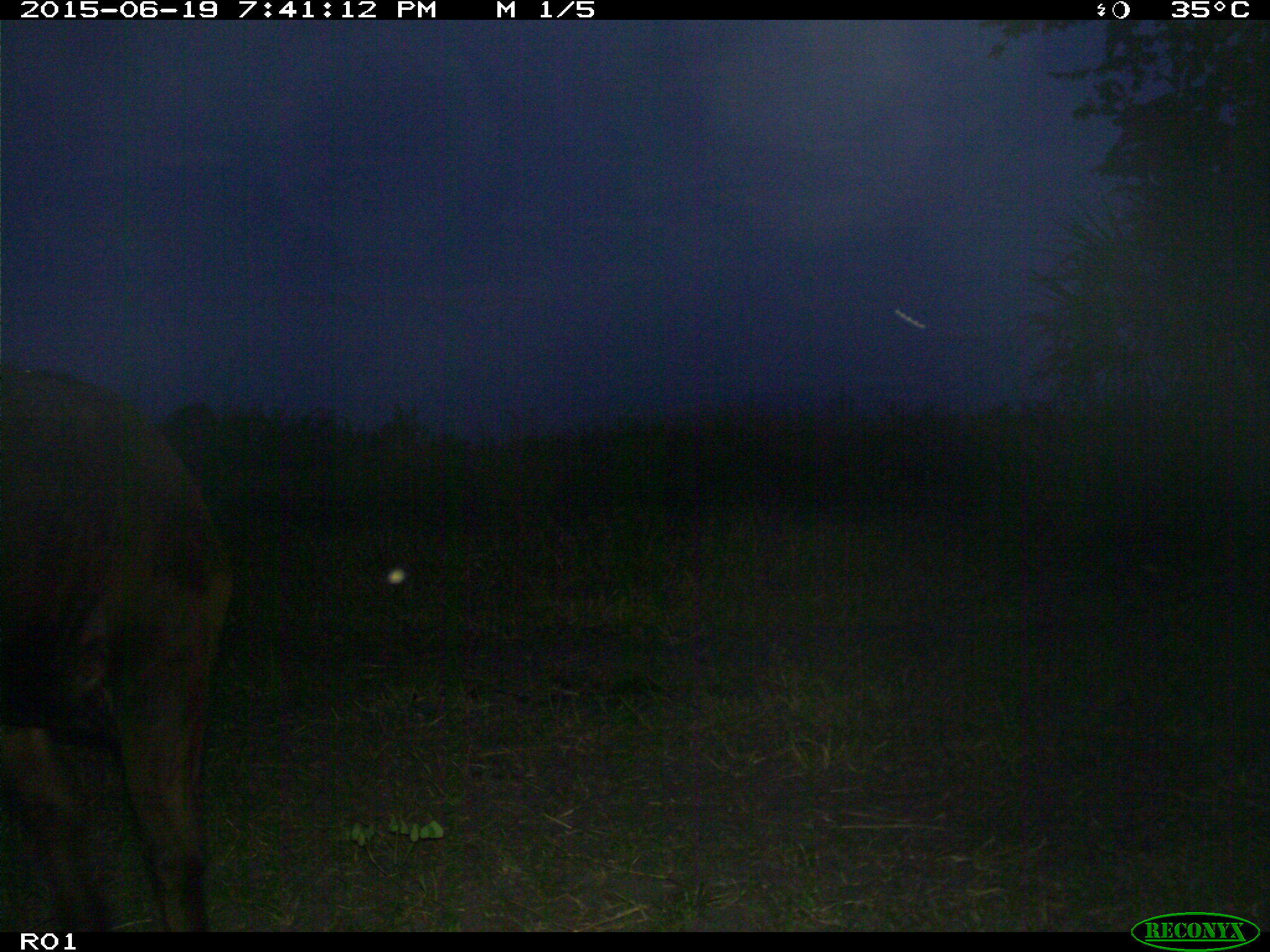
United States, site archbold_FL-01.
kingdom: Animalia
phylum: Chordata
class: Mammalia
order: Artiodactyla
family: Bovidae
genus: Bos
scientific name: Bos taurus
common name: domestic cow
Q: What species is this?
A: Bos taurus (domestic cow).